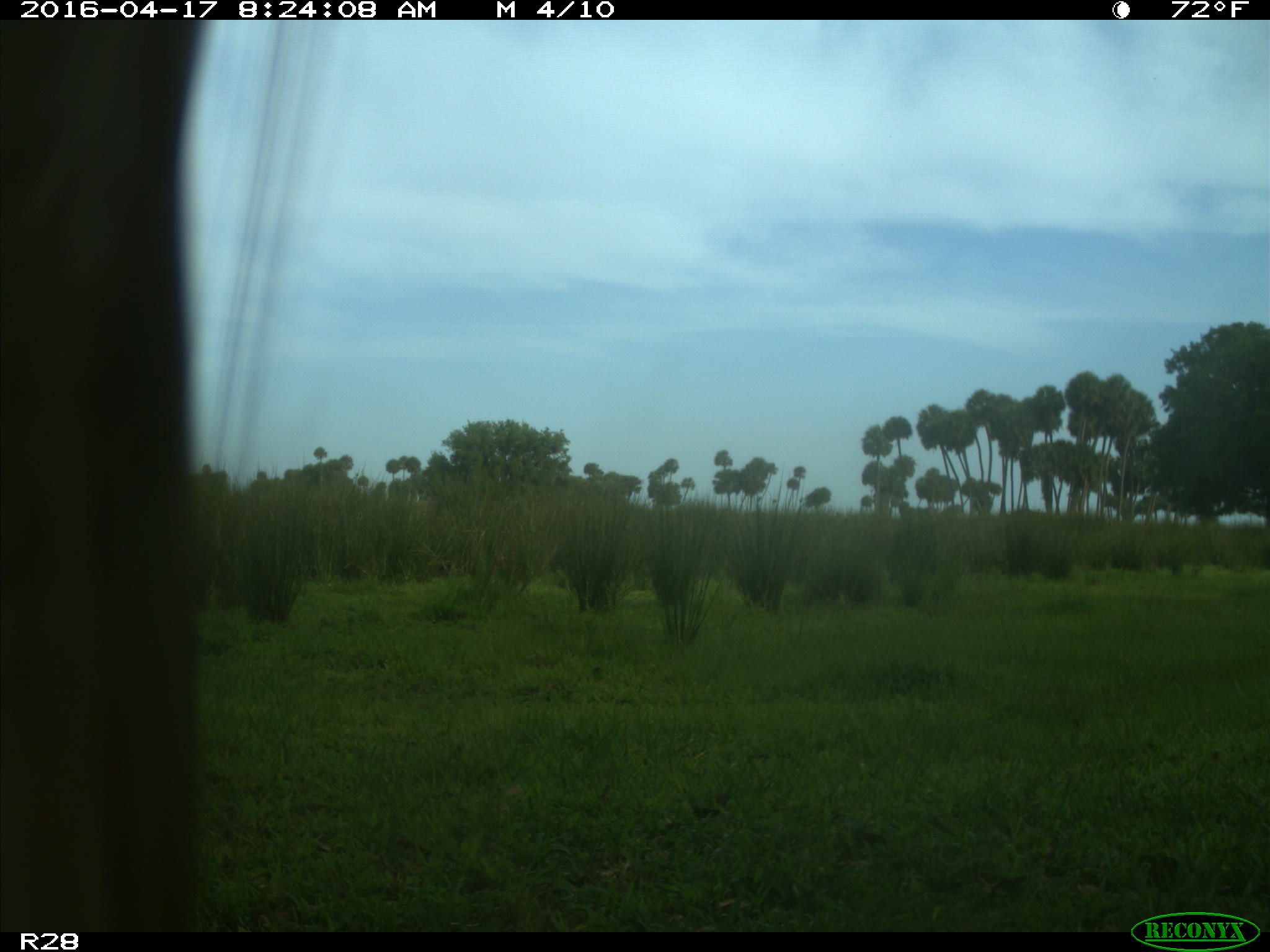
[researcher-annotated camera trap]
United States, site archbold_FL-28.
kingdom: Animalia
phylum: Chordata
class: Mammalia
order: Artiodactyla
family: Bovidae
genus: Bos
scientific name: Bos taurus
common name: domestic cow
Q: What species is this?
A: Bos taurus (domestic cow).